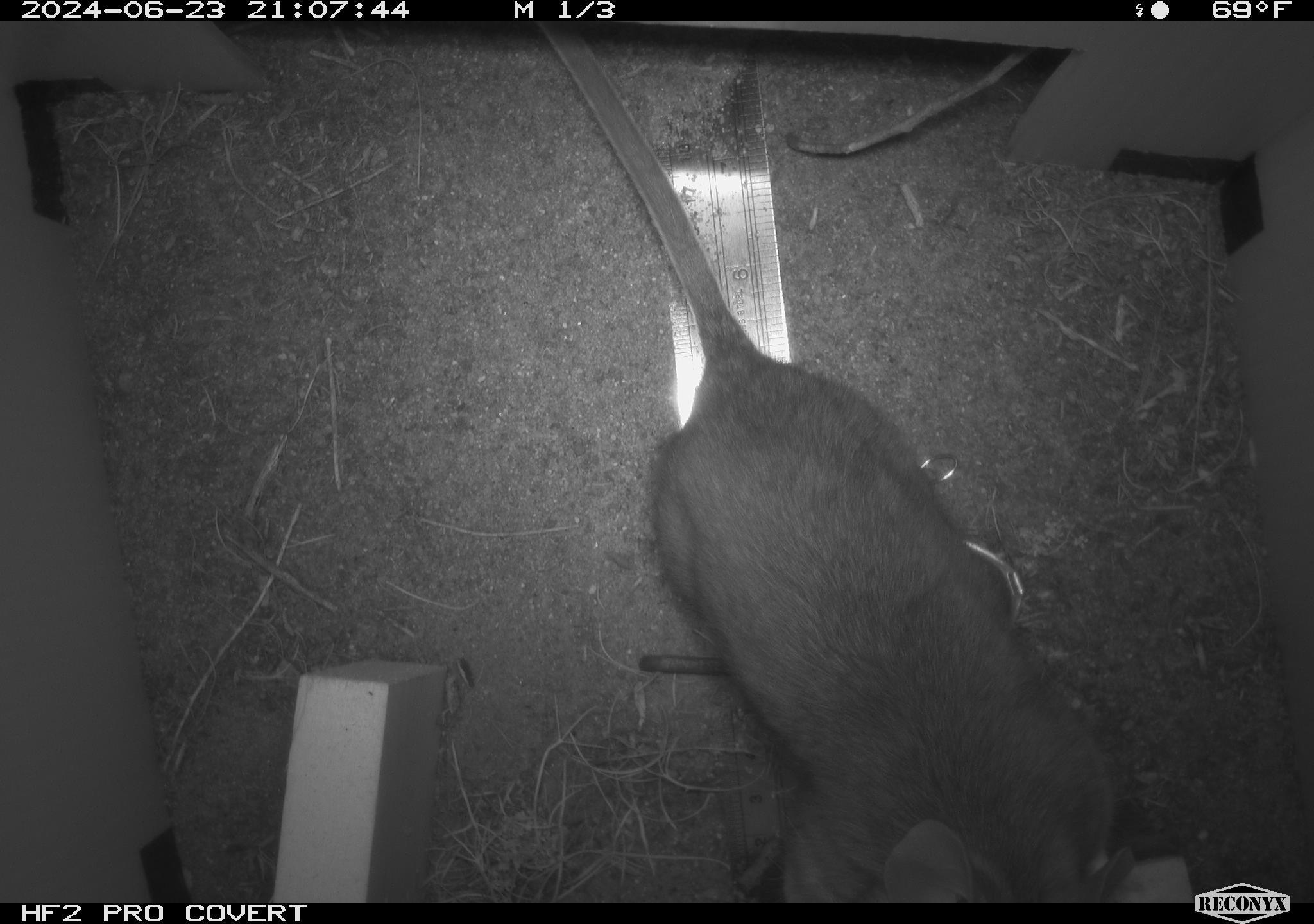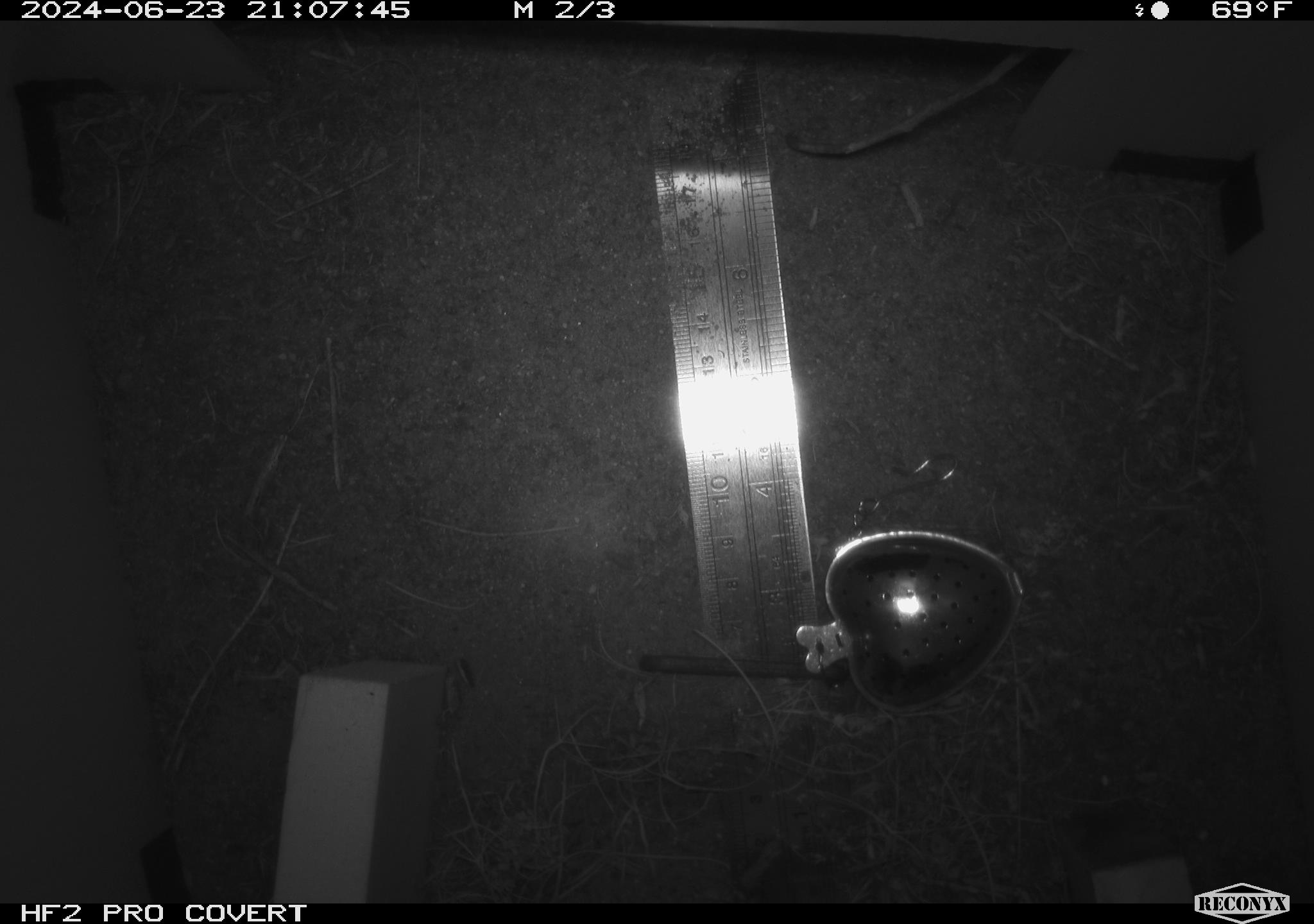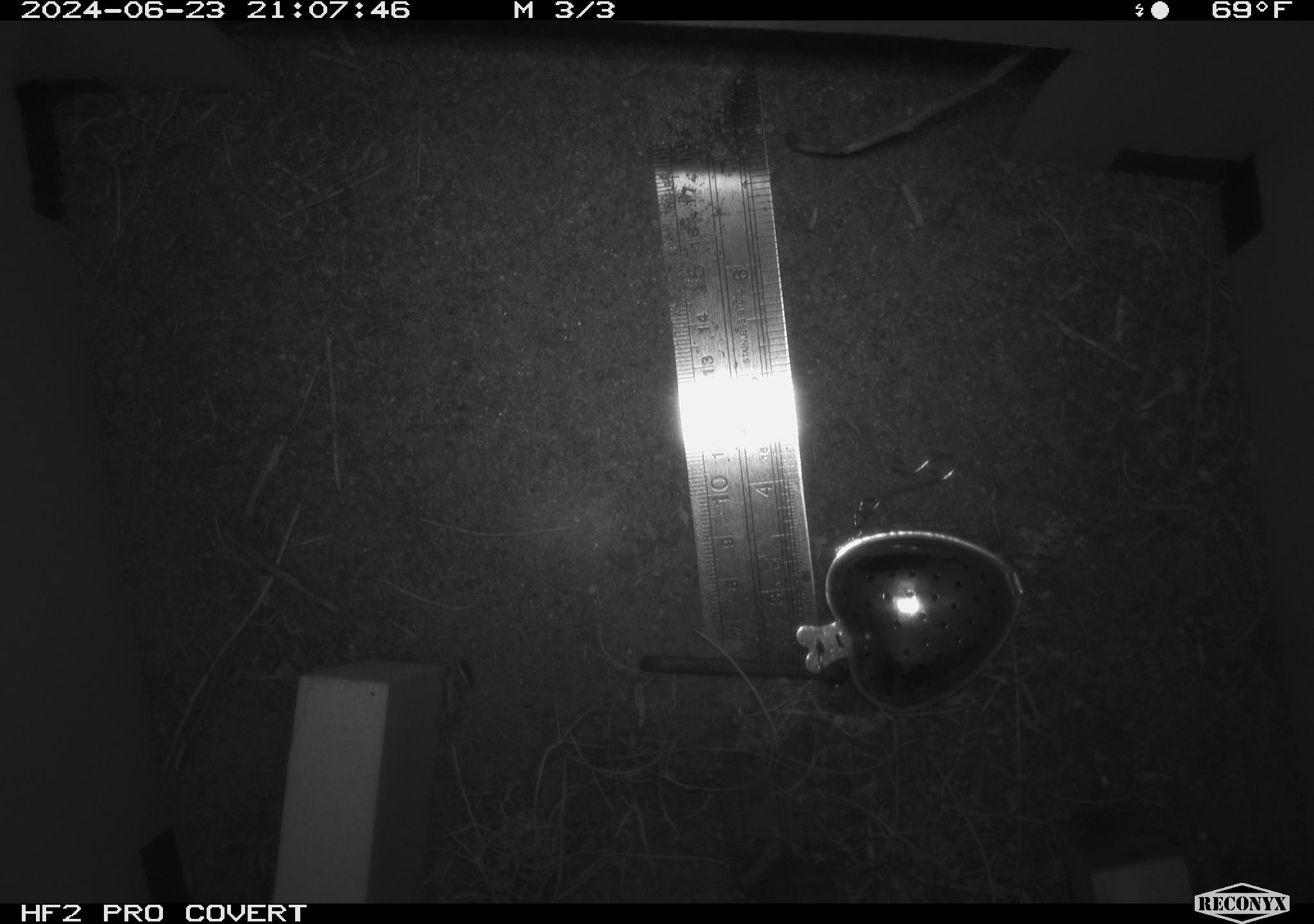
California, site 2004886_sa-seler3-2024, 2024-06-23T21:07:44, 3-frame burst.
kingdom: Animalia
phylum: Chordata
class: Mammalia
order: Rodentia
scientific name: Rodentia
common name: woodrat or rat or mouse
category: woodrat or rat or mouse species